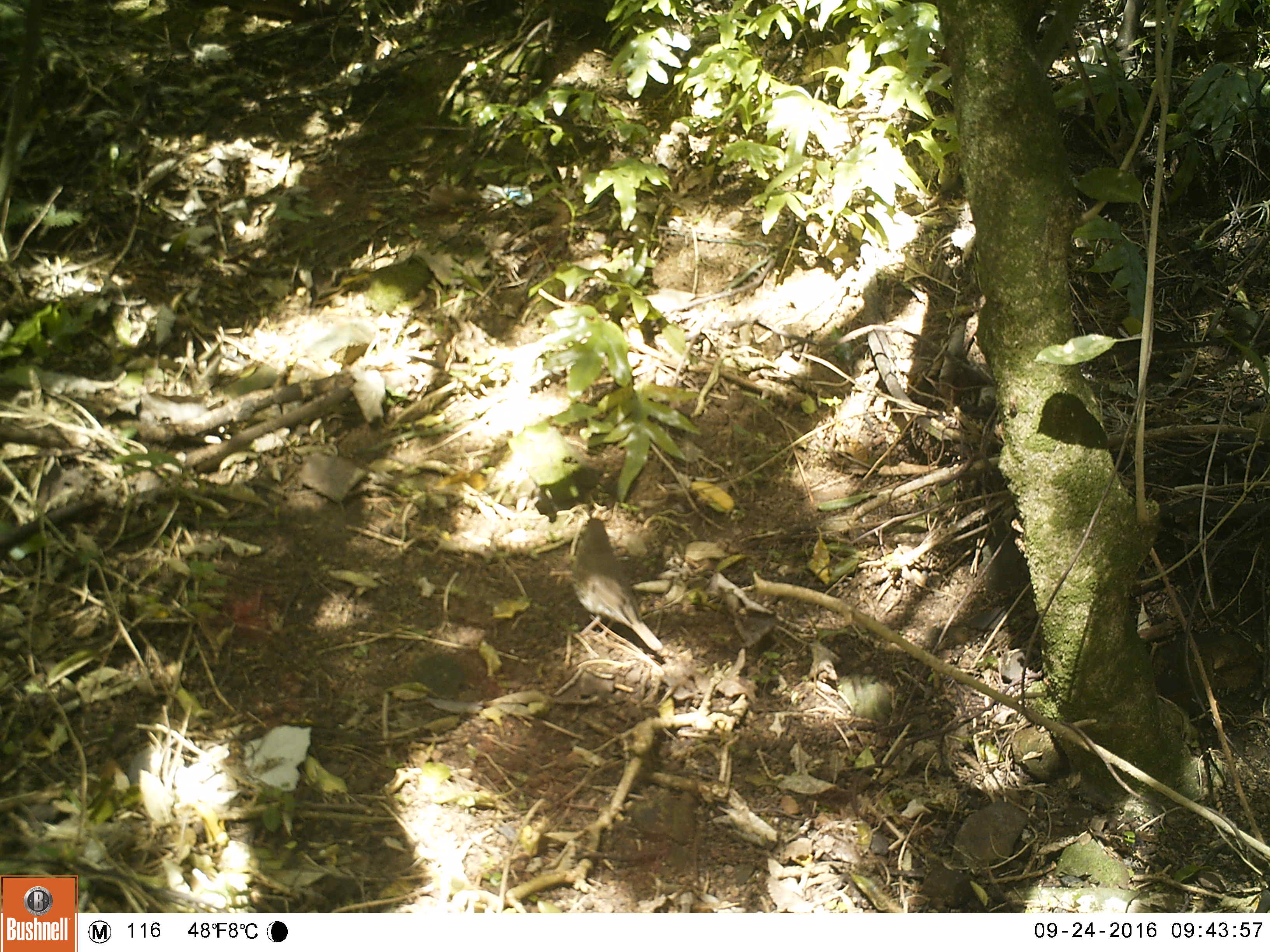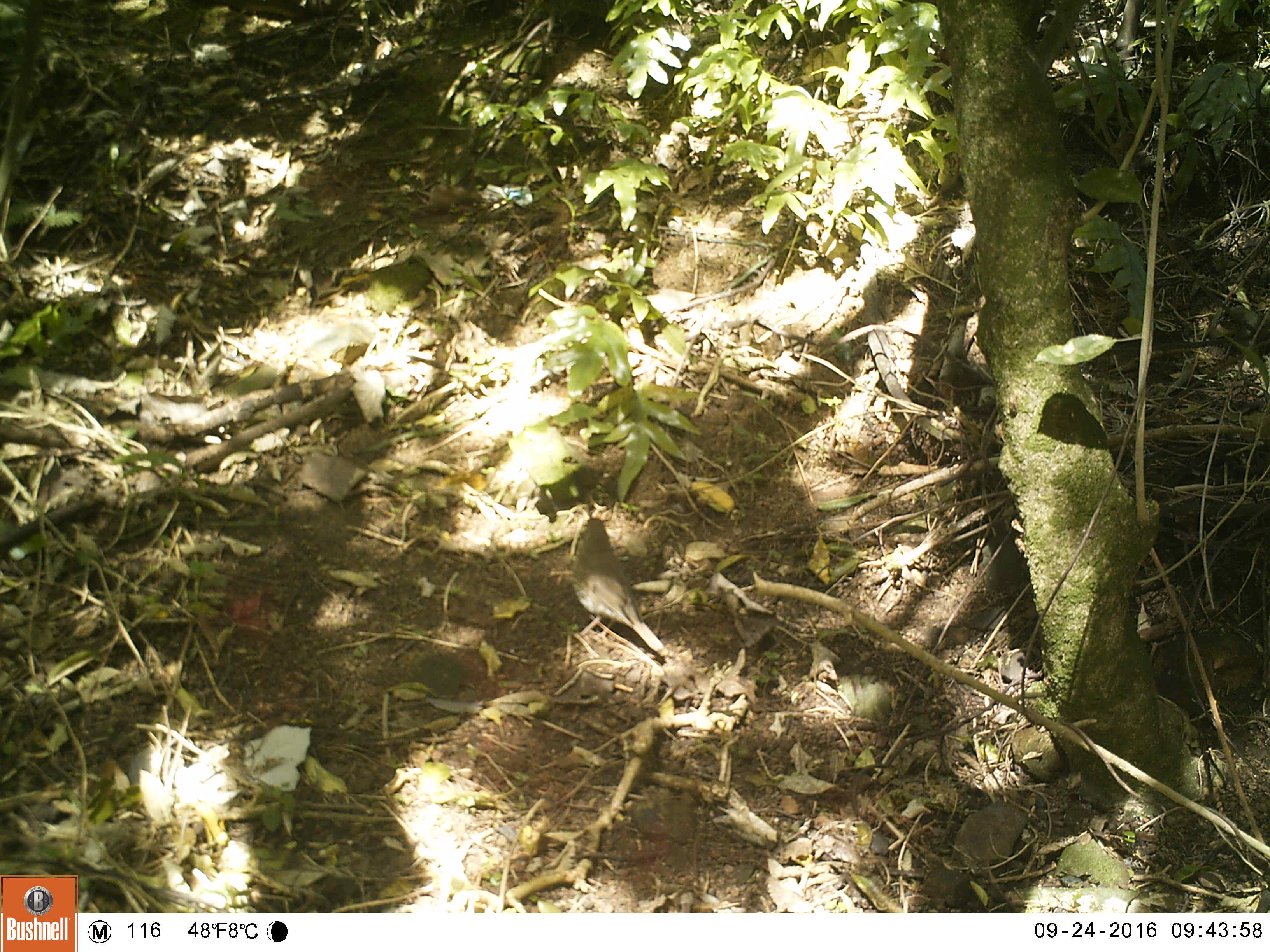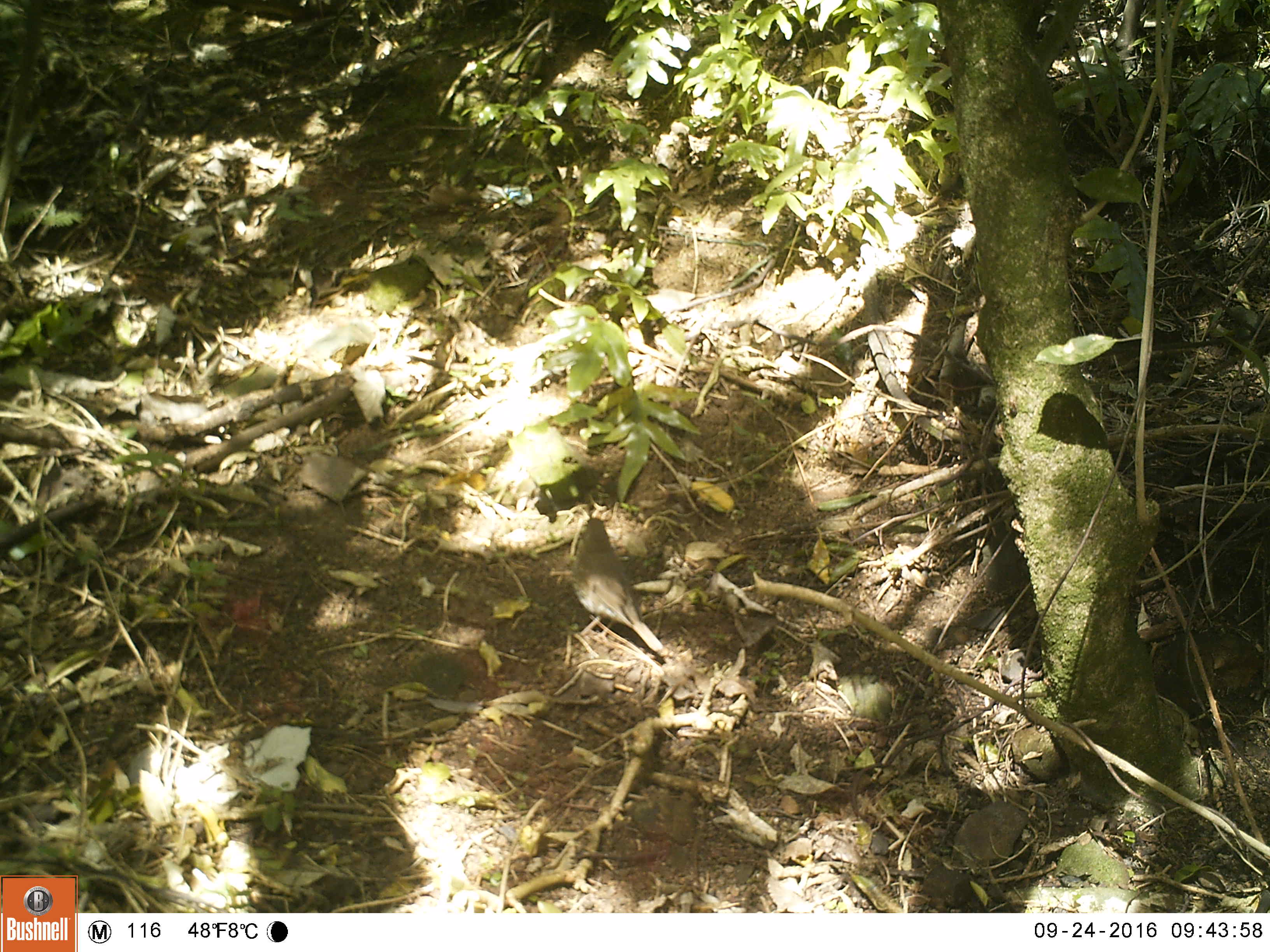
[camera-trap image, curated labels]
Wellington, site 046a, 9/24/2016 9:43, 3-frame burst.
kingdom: Animalia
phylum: Chordata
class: Aves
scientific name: Aves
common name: bird